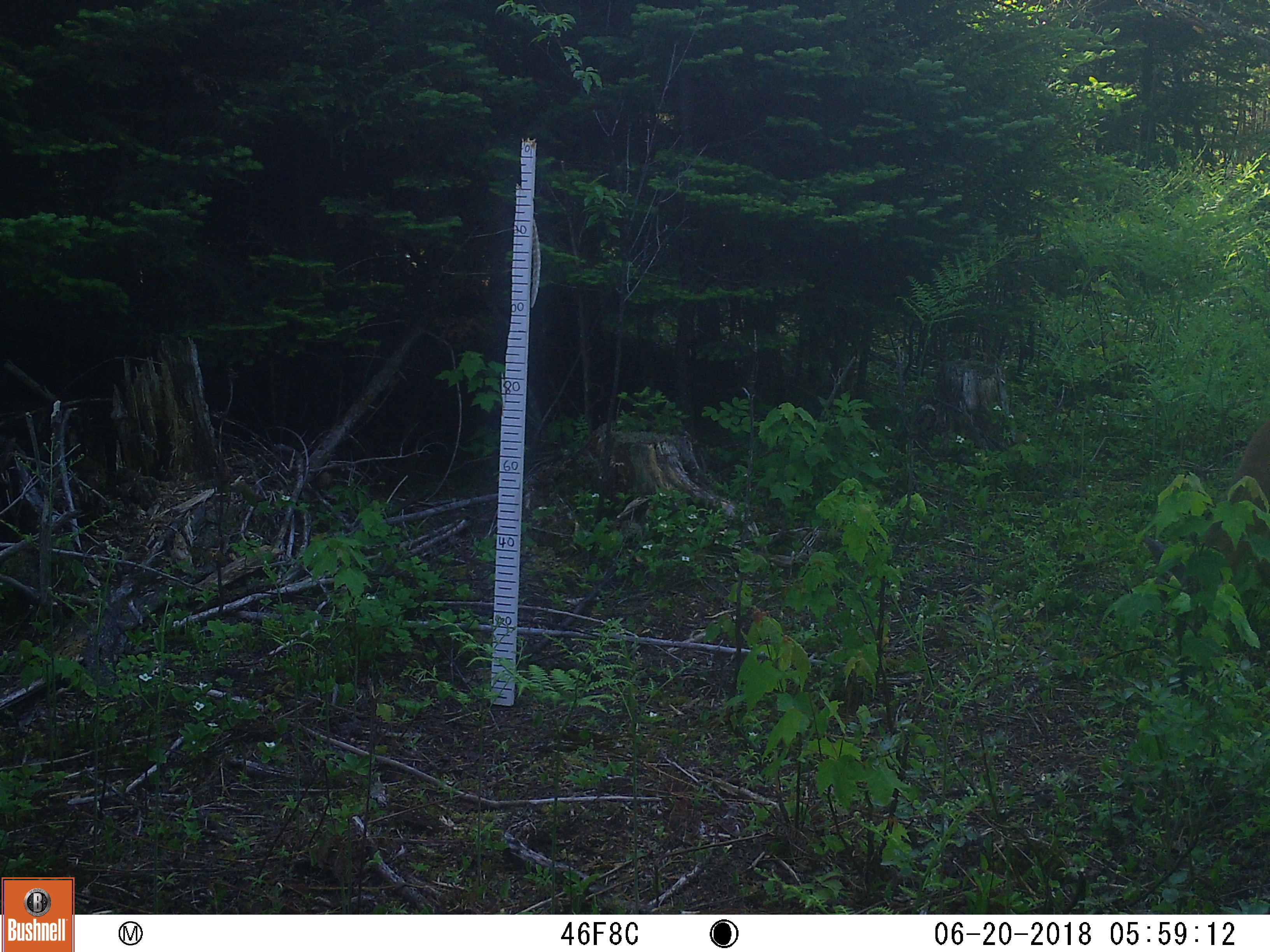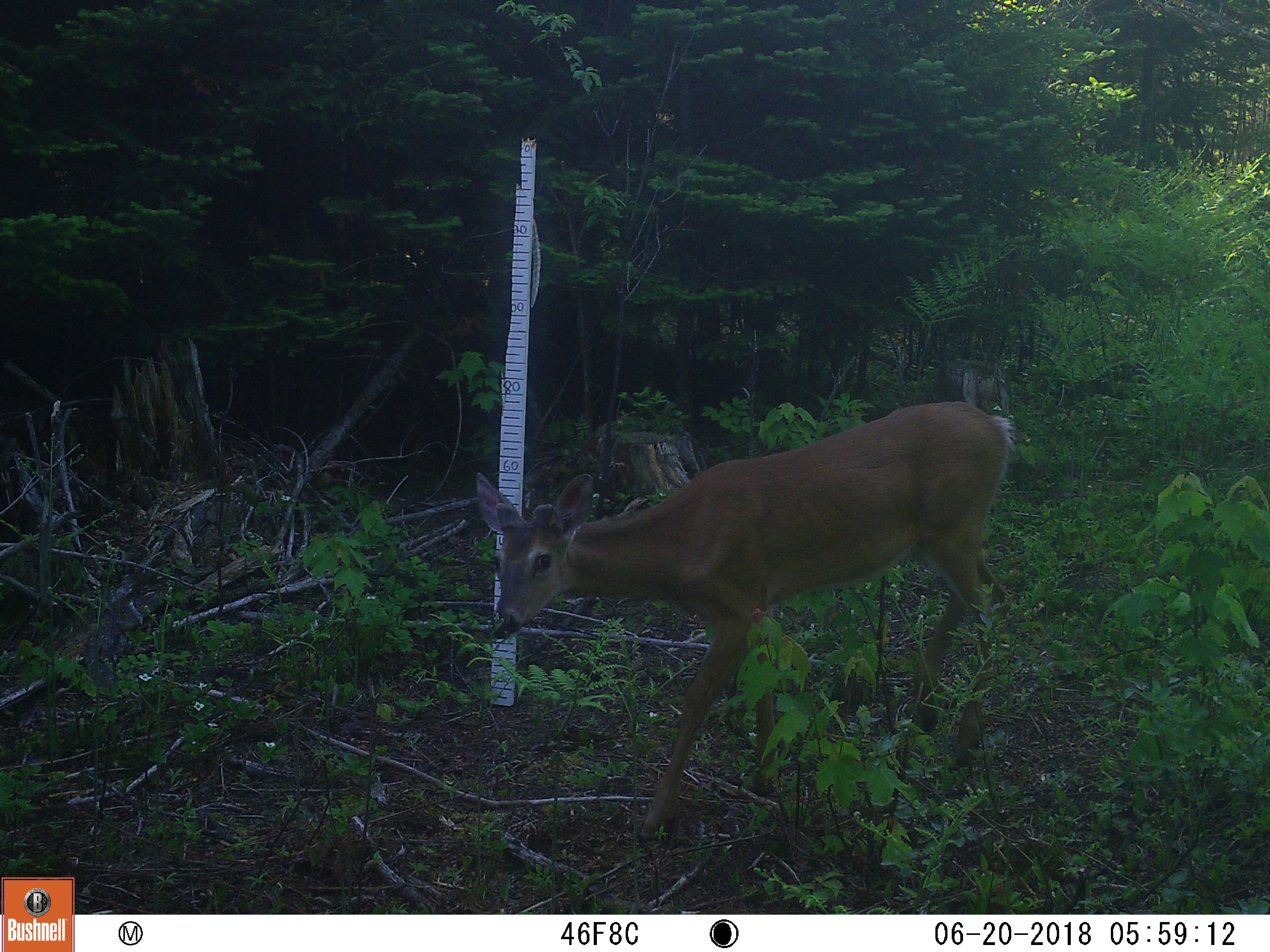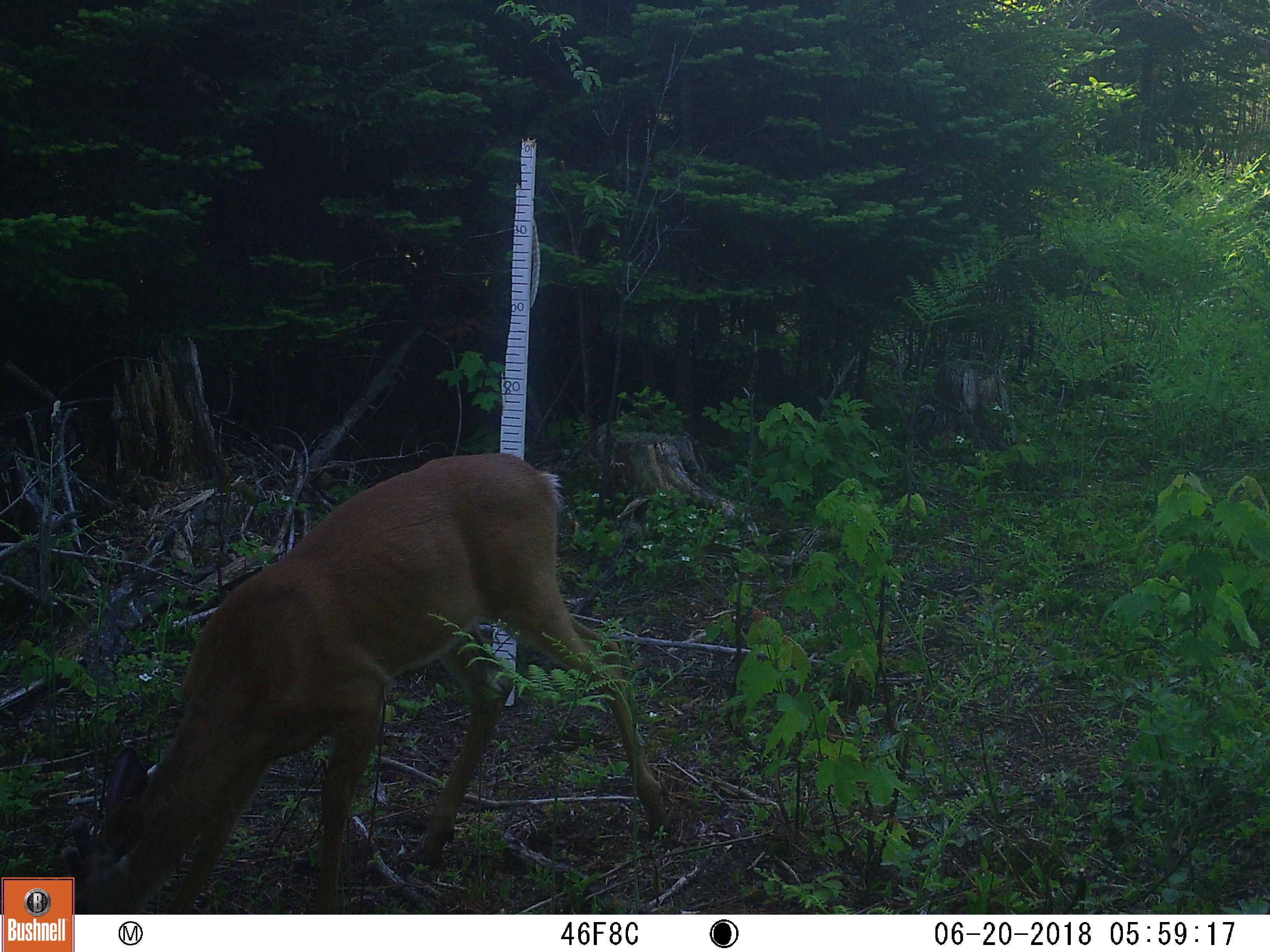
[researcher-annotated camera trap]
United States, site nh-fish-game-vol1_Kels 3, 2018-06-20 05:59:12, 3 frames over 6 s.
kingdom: Animalia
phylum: Chordata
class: Mammalia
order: Artiodactyla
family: Cervidae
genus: Odocoileus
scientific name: Odocoileus virginianus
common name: white-tailed deer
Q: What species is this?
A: White-tailed deer (Odocoileus virginianus).